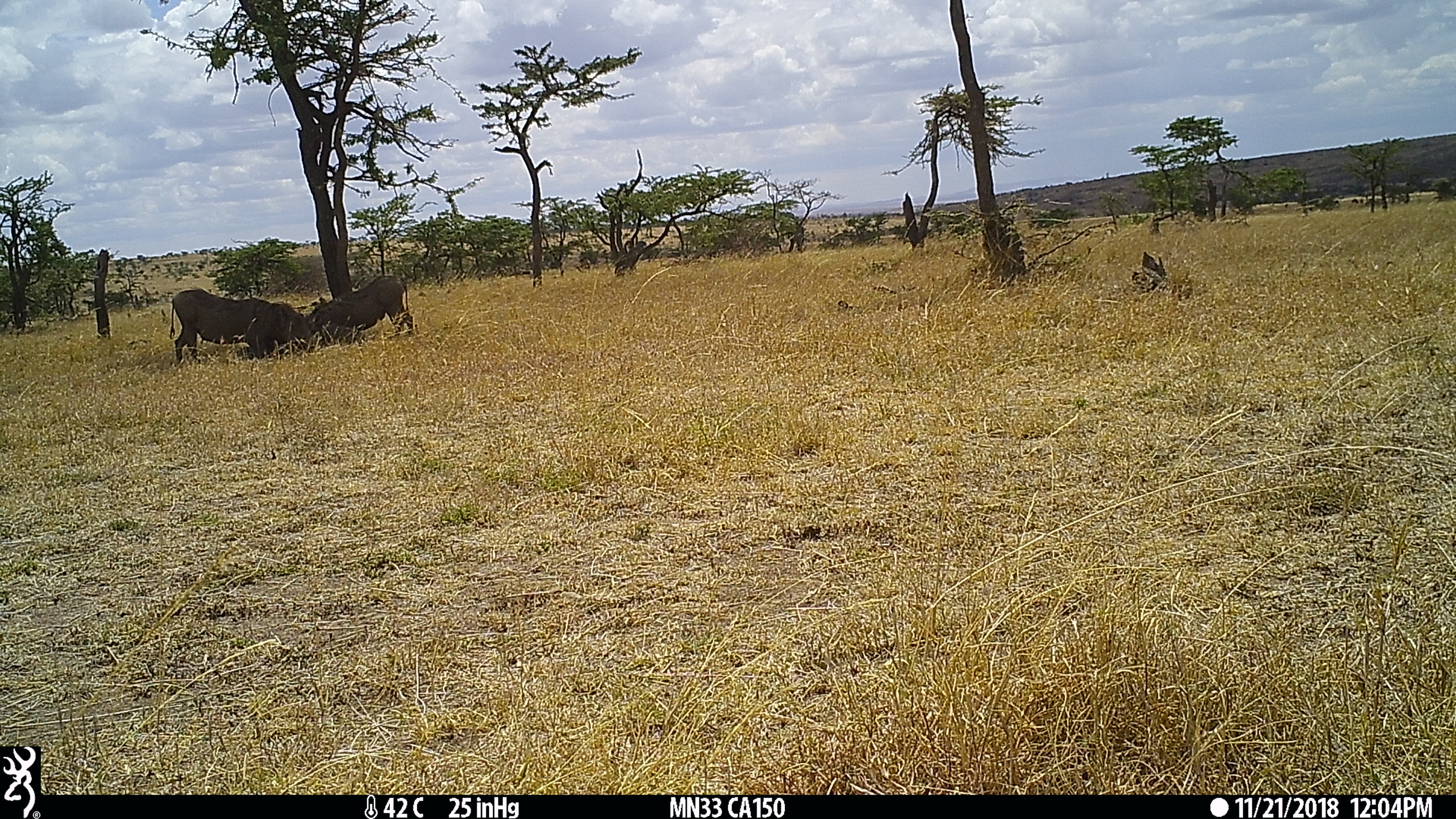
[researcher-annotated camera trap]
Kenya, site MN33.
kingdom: Animalia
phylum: Chordata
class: Mammalia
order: Artiodactyla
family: Suidae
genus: Phacochoerus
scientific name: Phacochoerus africanus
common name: common warthog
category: warthog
Warthog (common warthog) (Phacochoerus africanus).